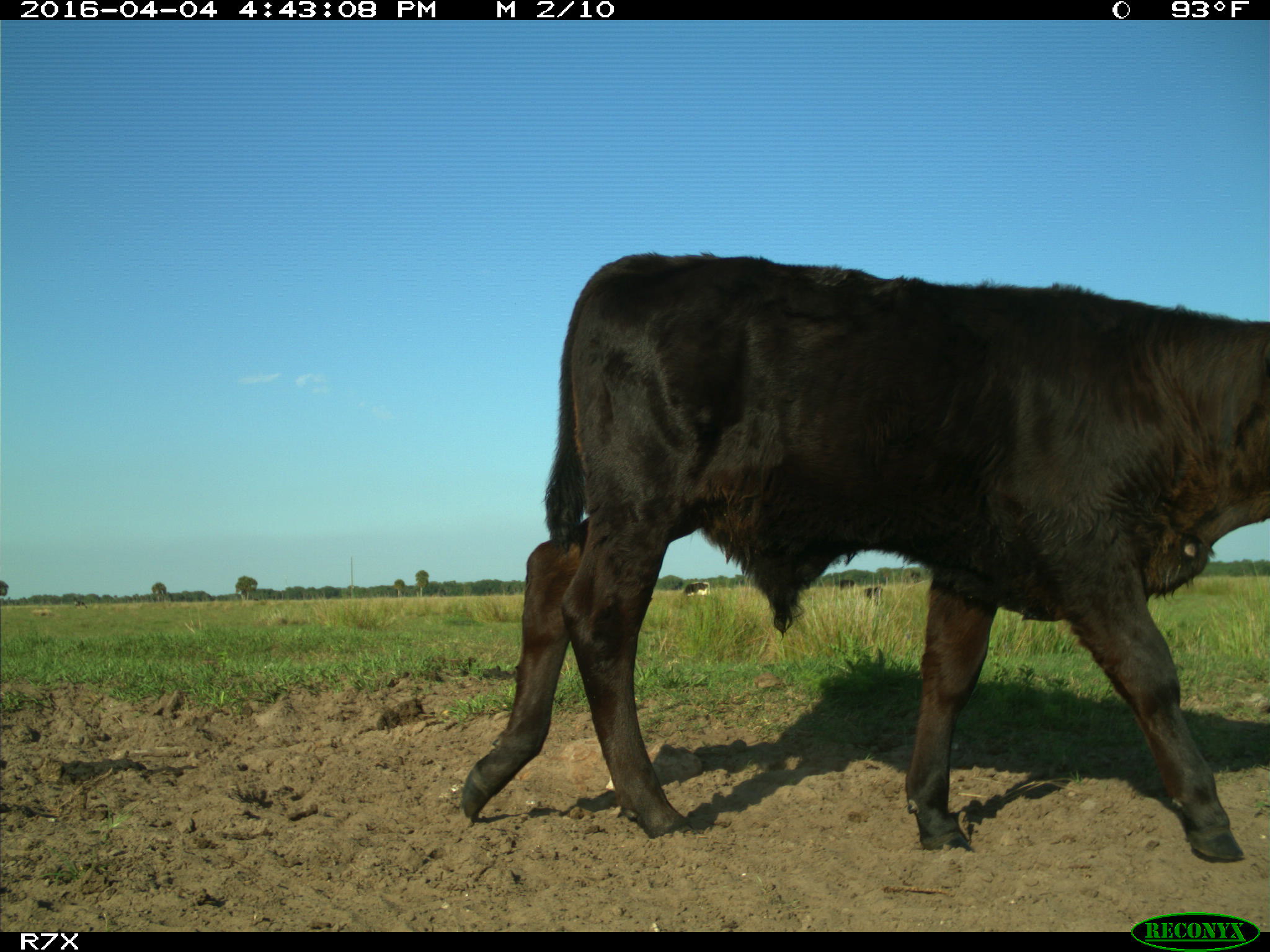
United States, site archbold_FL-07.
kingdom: Animalia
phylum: Chordata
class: Mammalia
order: Artiodactyla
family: Bovidae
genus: Bos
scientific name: Bos taurus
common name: domestic cow